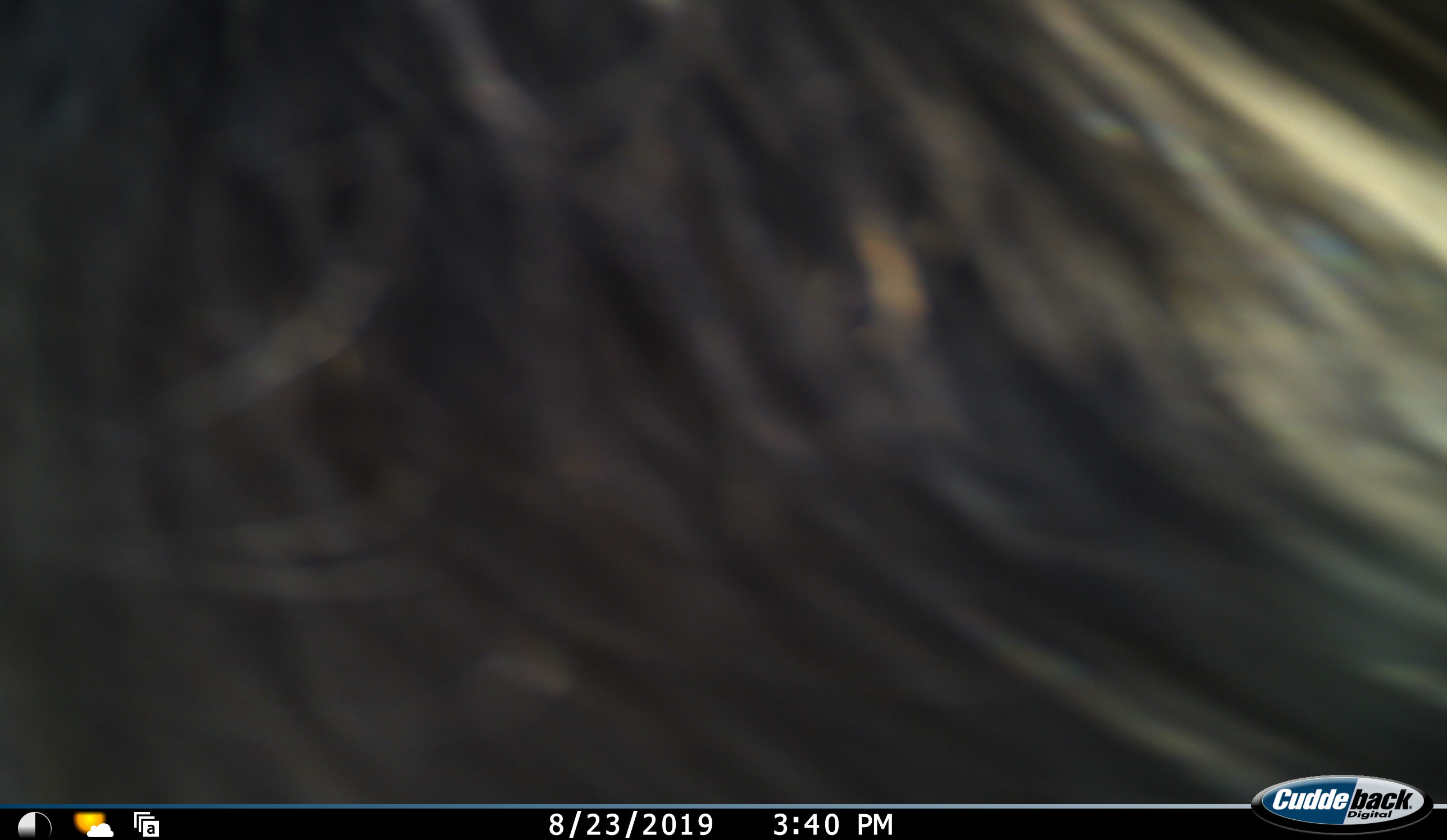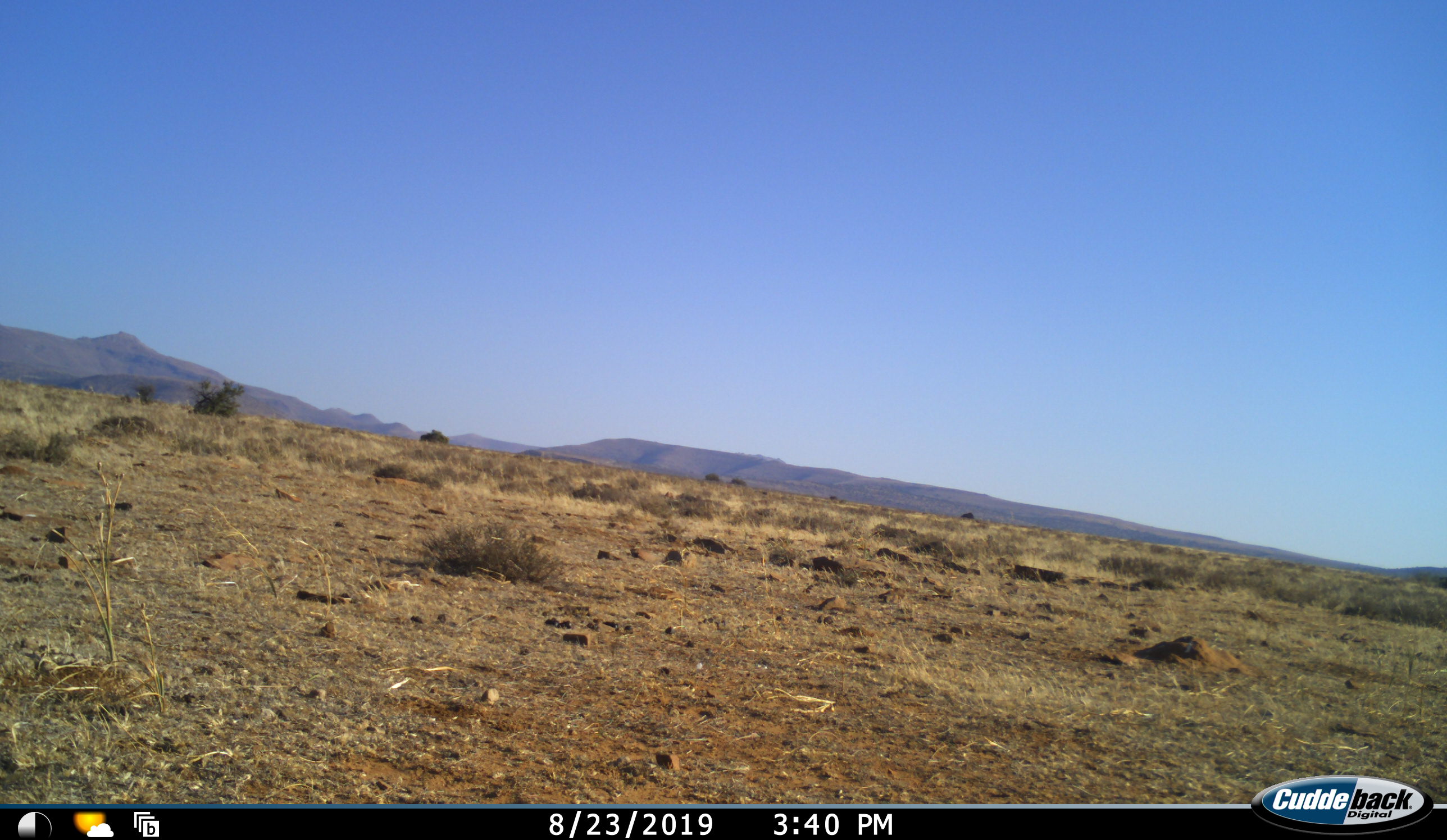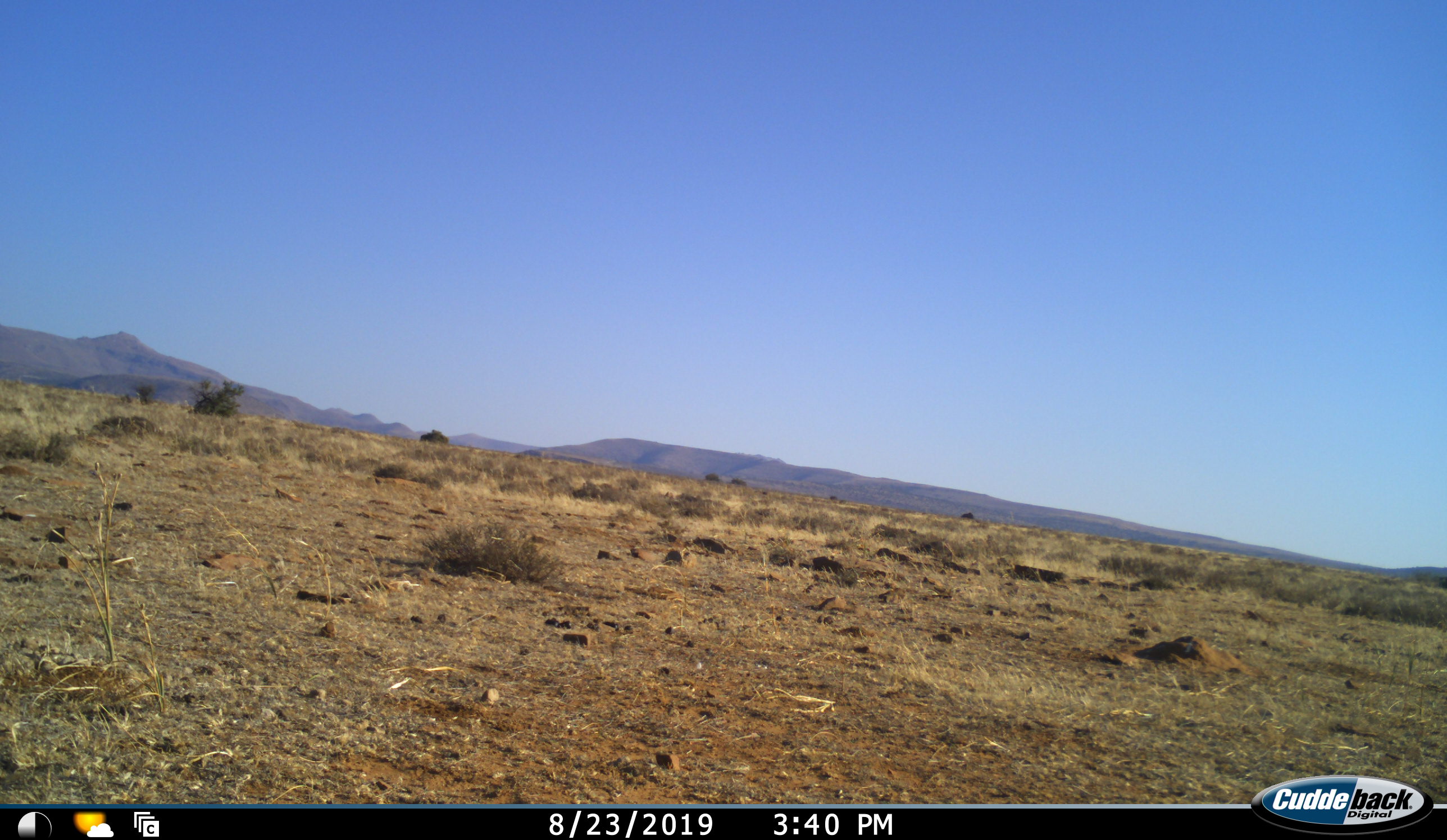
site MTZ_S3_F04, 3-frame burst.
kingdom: Animalia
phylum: Chordata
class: Mammalia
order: Artiodactyla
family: Bovidae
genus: Connochaetes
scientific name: Connochaetes gnou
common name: black wildebeest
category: wildebeestblack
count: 1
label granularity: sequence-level